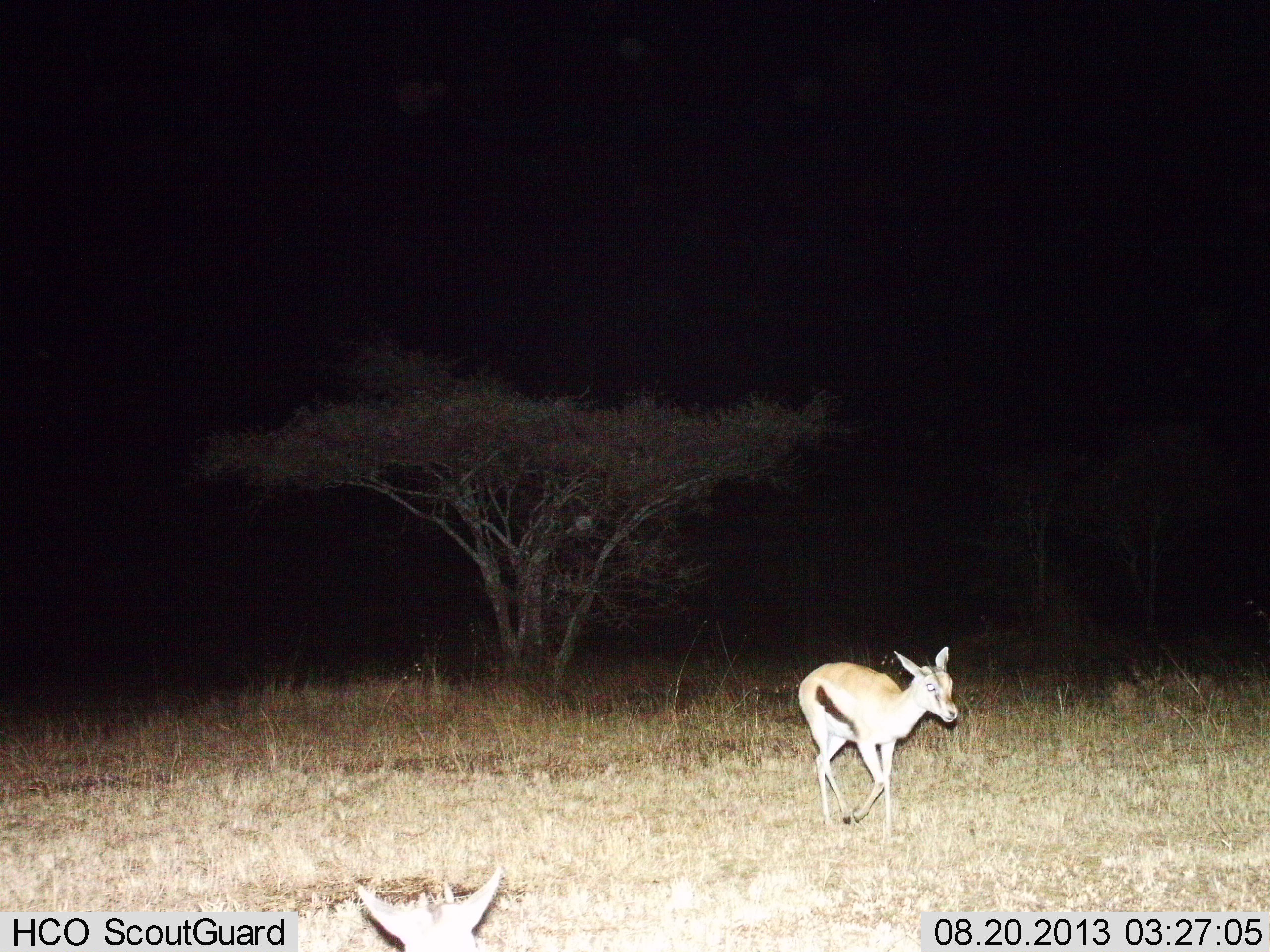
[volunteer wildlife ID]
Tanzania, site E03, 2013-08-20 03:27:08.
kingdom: Animalia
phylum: Chordata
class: Mammalia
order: Artiodactyla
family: Bovidae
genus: Eudorcas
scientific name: Eudorcas thomsonii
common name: thomson's gazelle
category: gazellethomsons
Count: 1.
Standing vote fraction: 10%.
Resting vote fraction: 0%.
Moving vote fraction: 90%.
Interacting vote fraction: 0%.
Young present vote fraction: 0%.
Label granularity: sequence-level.